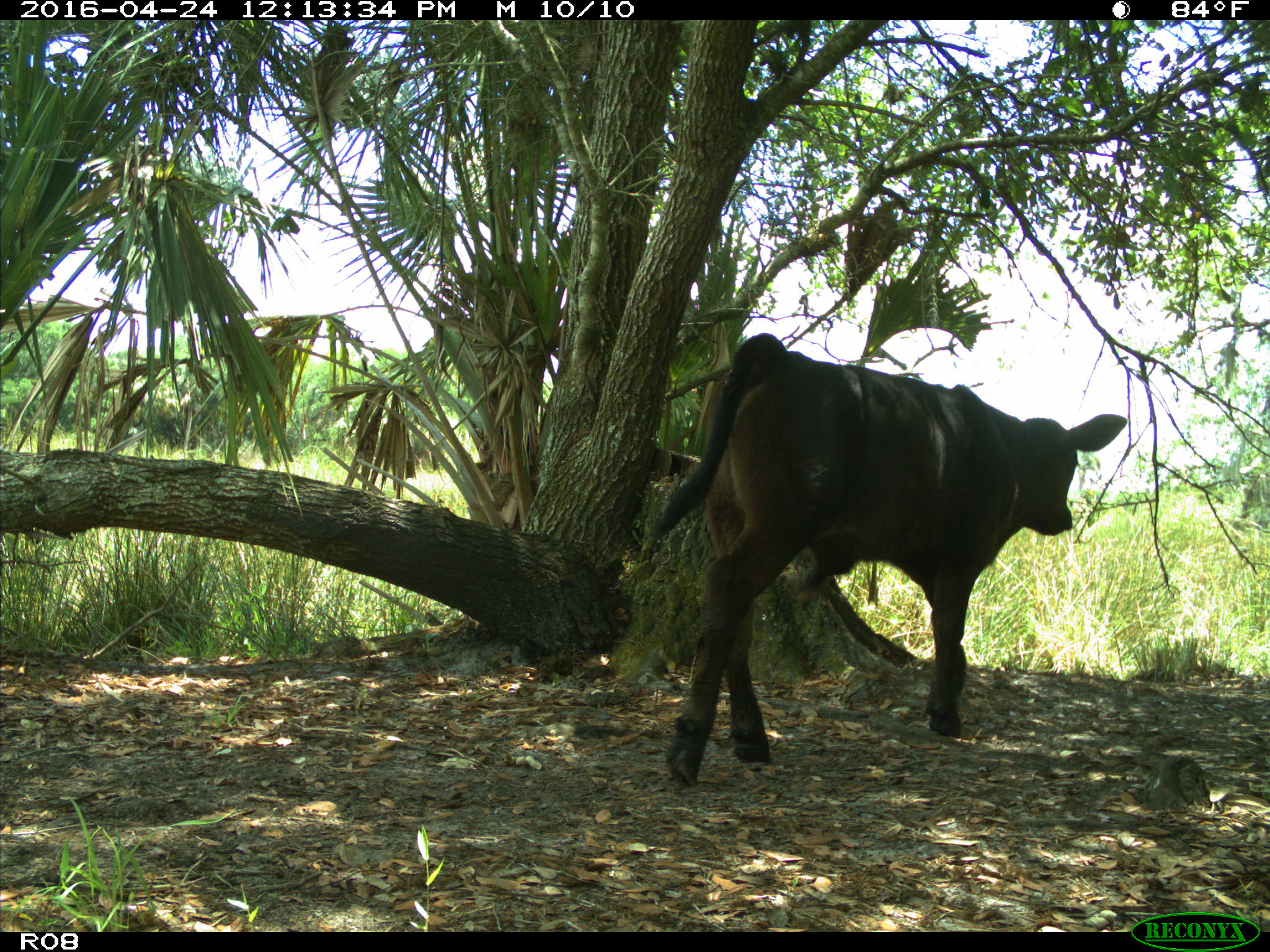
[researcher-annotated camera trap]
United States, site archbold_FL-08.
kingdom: Animalia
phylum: Chordata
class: Mammalia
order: Artiodactyla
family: Bovidae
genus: Bos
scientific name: Bos taurus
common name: domestic cow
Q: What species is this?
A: Bos taurus (domestic cow).